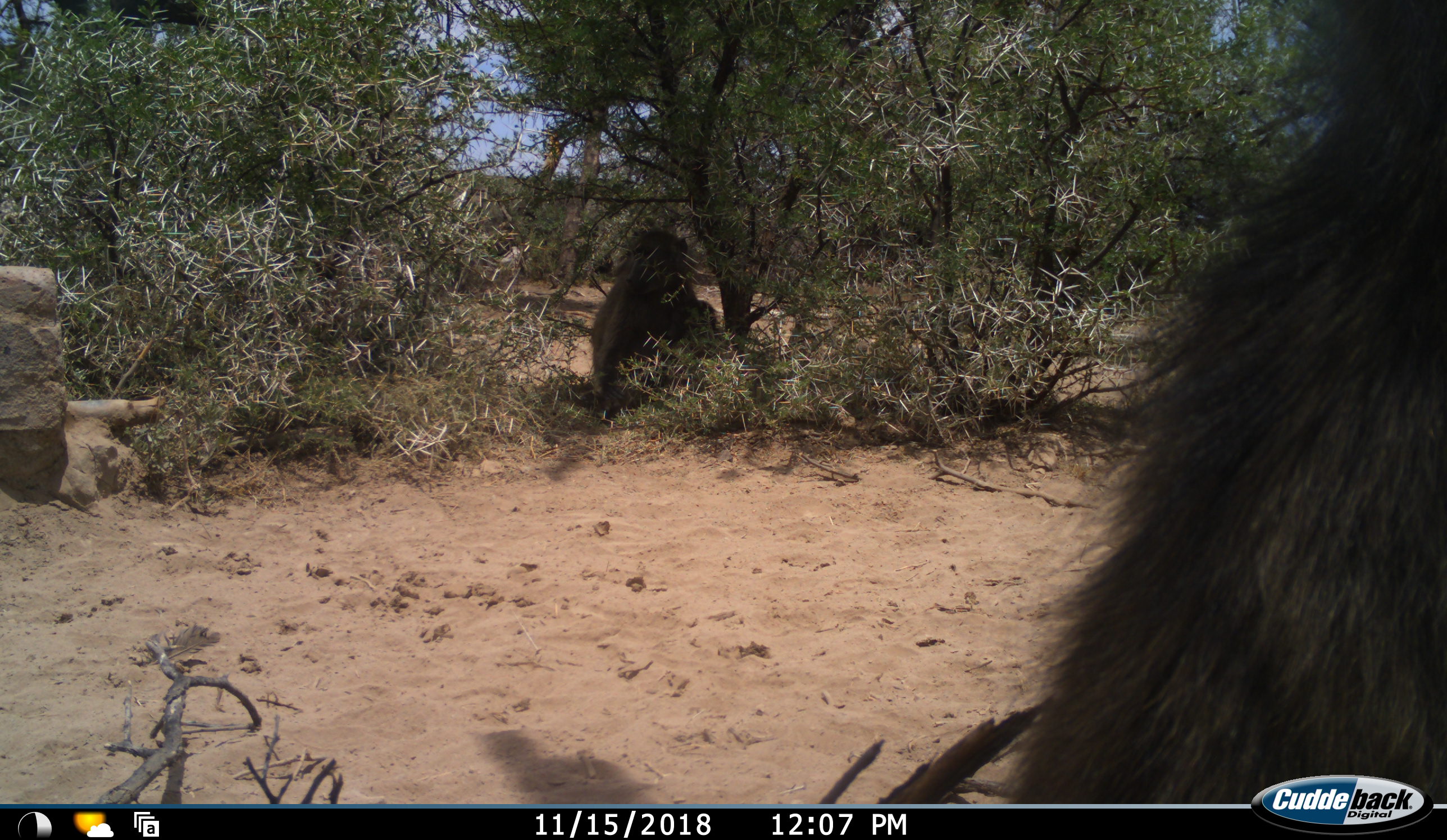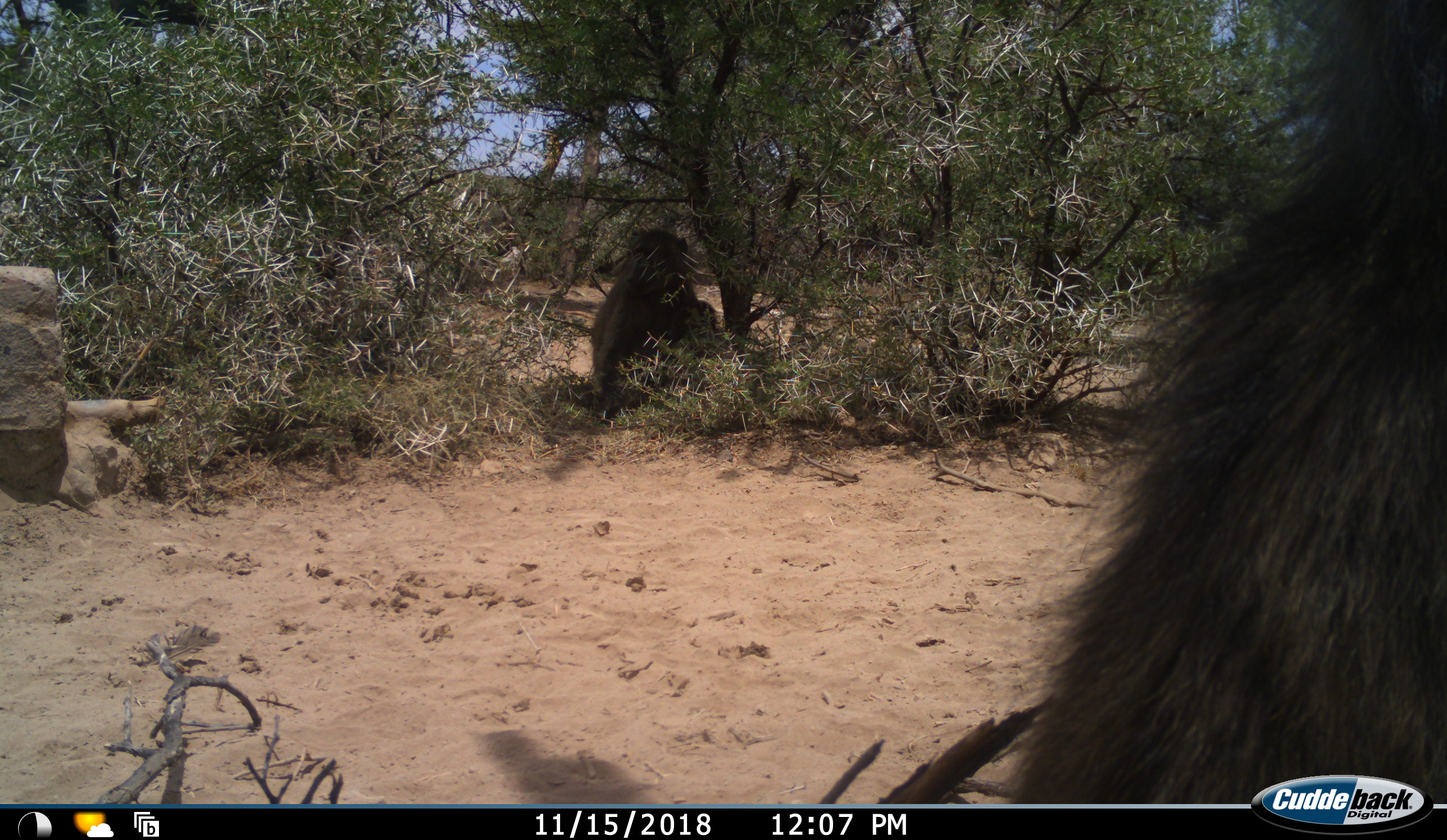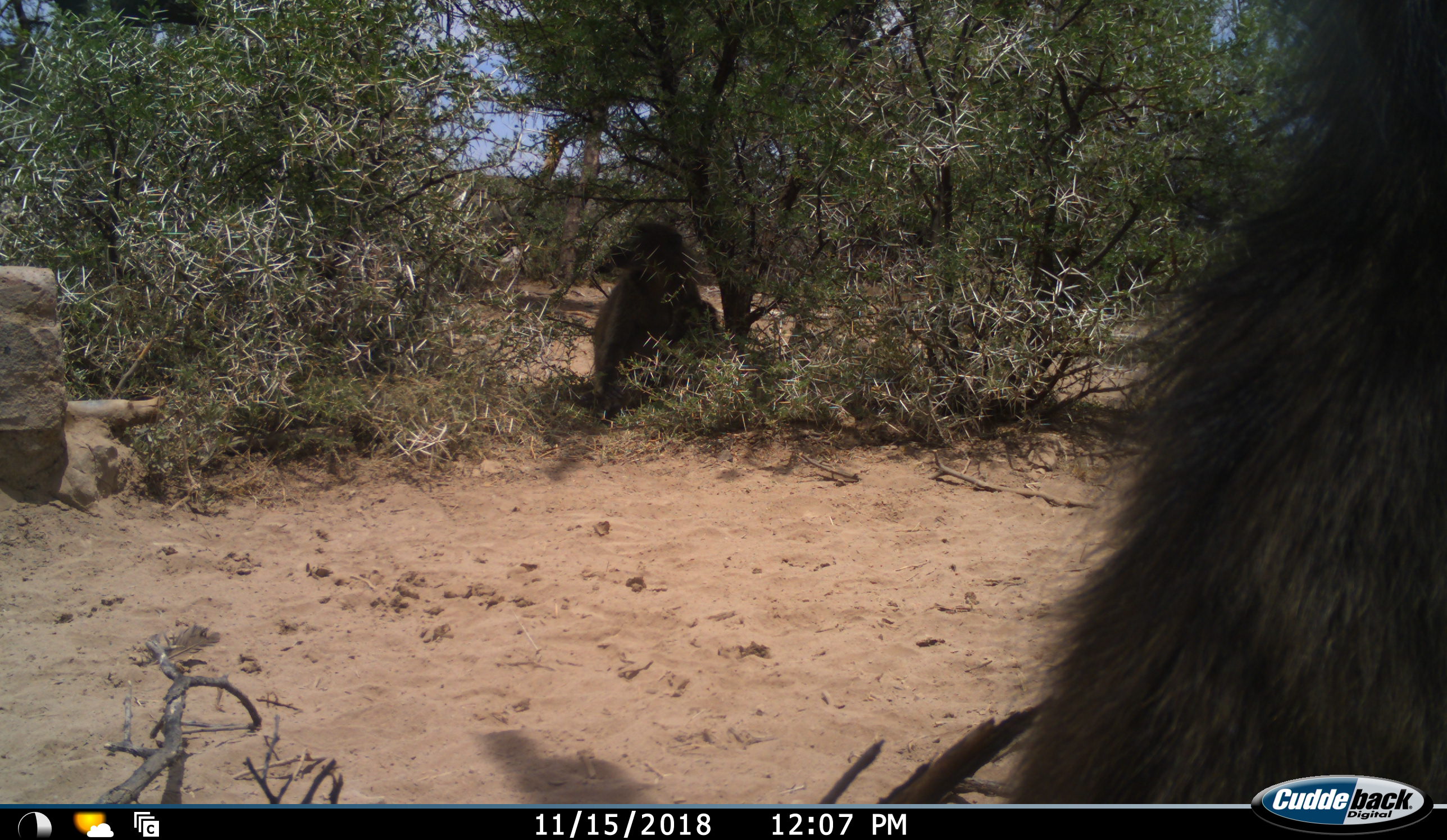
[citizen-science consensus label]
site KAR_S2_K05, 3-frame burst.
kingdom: Animalia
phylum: Chordata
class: Mammalia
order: Primates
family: Cercopithecidae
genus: Papio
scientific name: Papio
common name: baboon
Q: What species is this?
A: Baboon (Papio).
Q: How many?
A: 2.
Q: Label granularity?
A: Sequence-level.